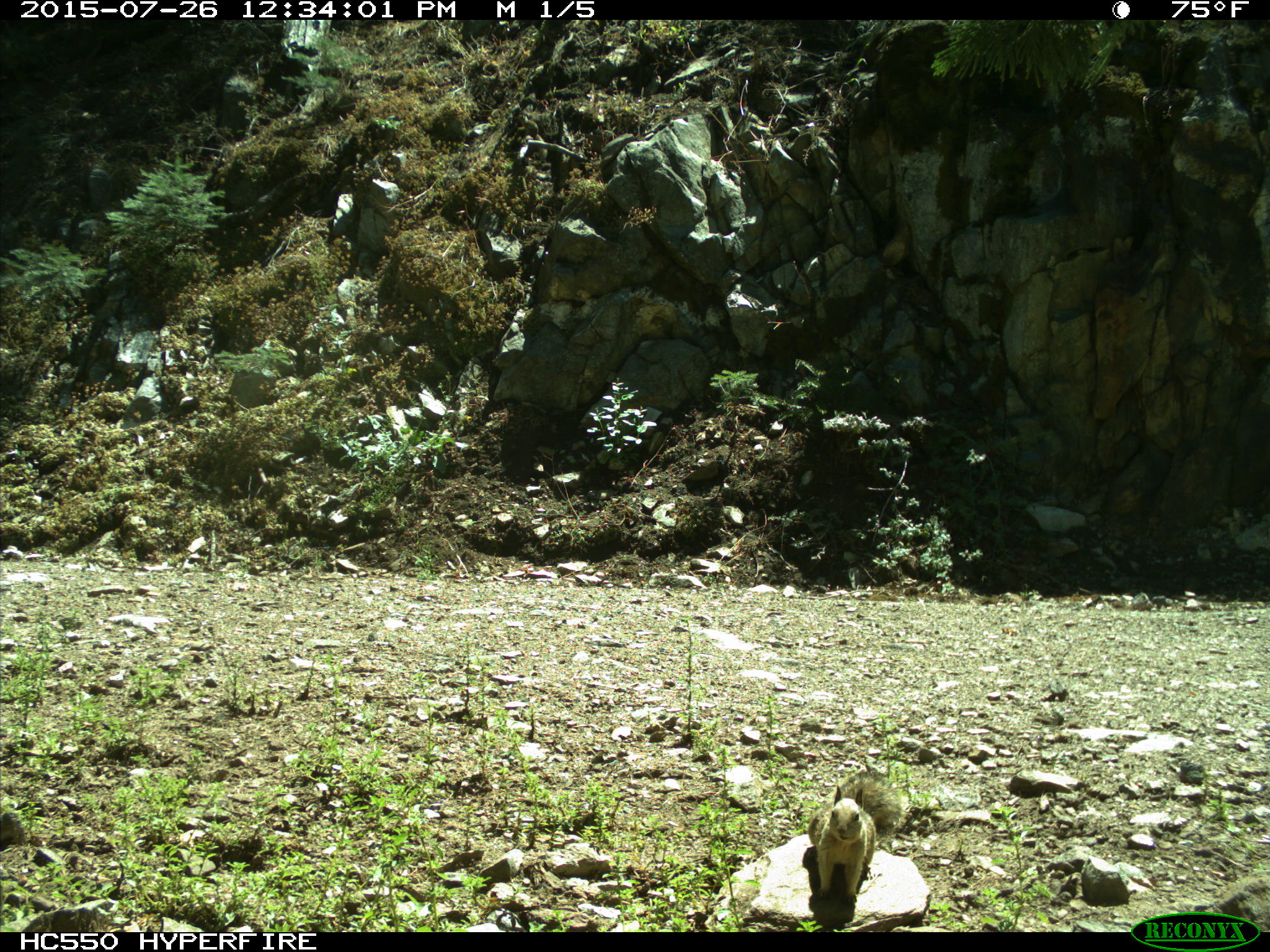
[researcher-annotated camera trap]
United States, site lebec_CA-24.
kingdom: Animalia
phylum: Chordata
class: Mammalia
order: Rodentia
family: Sciuridae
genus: Otospermophilus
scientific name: Otospermophilus beecheyi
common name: california ground squirrel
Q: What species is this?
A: Otospermophilus beecheyi (california ground squirrel).